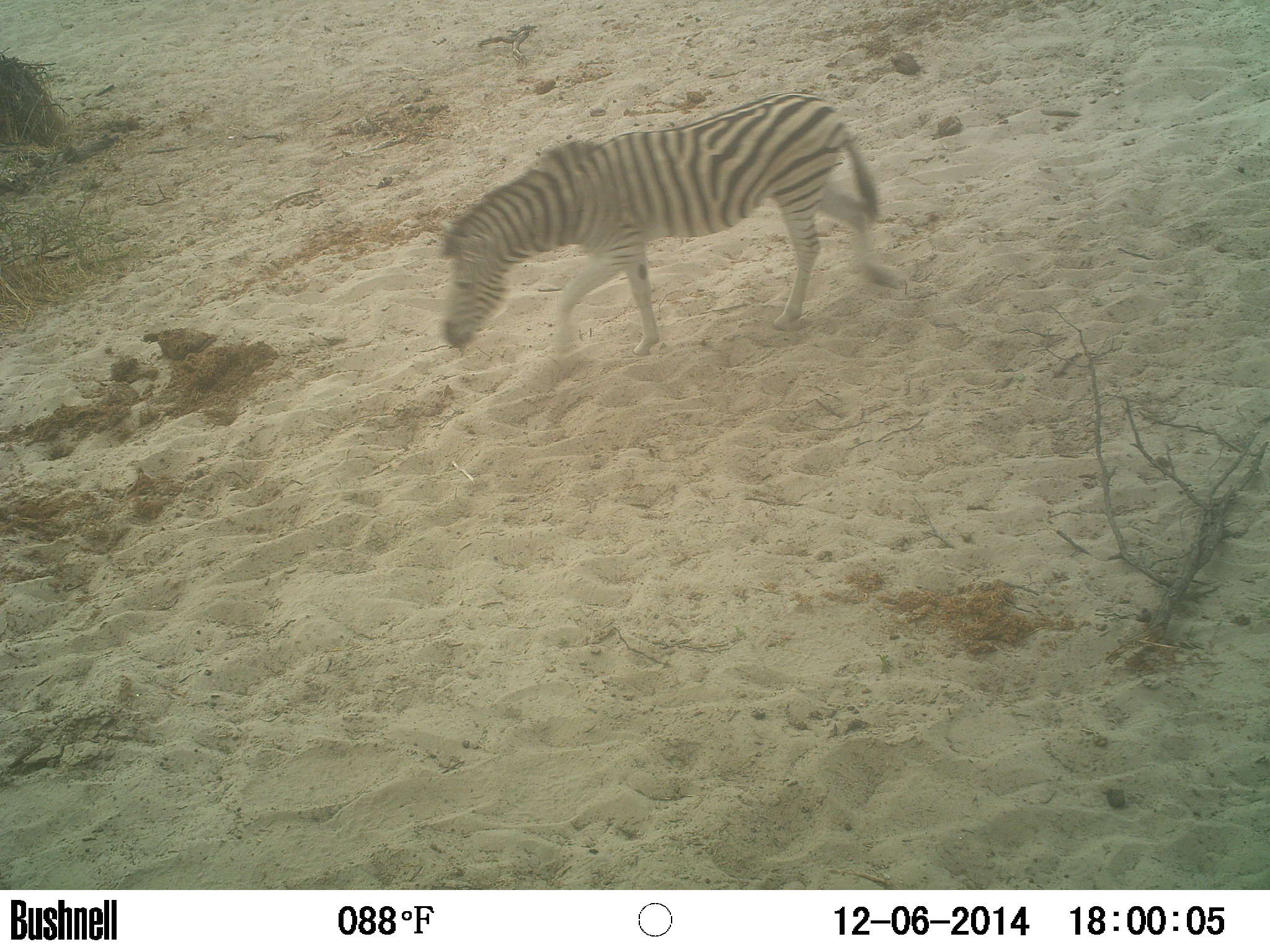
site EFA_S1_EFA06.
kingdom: Animalia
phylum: Chordata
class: Mammalia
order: Perissodactyla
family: Equidae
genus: Equus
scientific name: Equus quagga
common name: plains zebra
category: zebraplains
Zebraplains (plains zebra) (Equus quagga), count 1. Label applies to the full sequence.